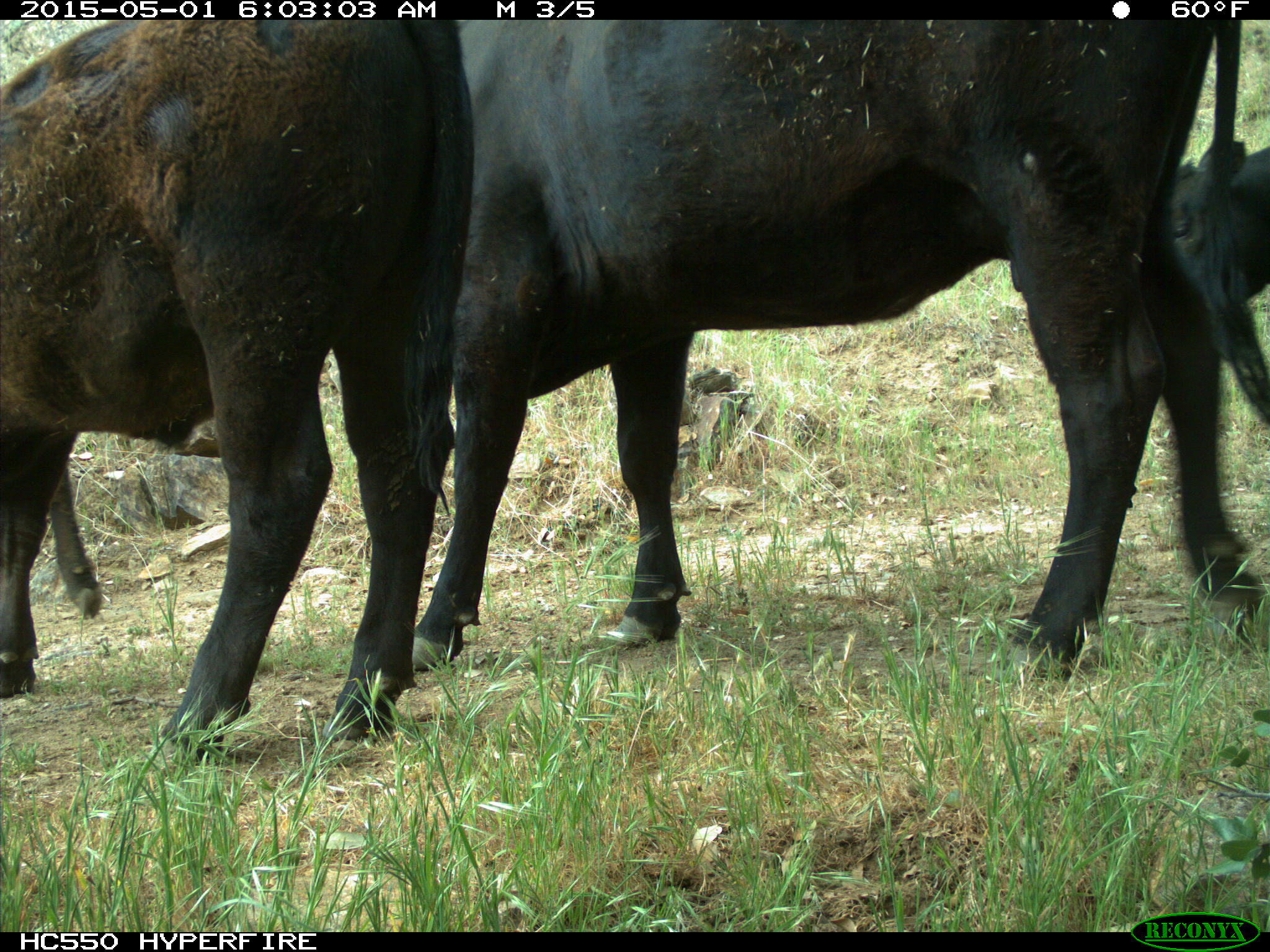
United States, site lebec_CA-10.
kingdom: Animalia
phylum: Chordata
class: Mammalia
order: Artiodactyla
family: Bovidae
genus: Bos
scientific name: Bos taurus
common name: domestic cow